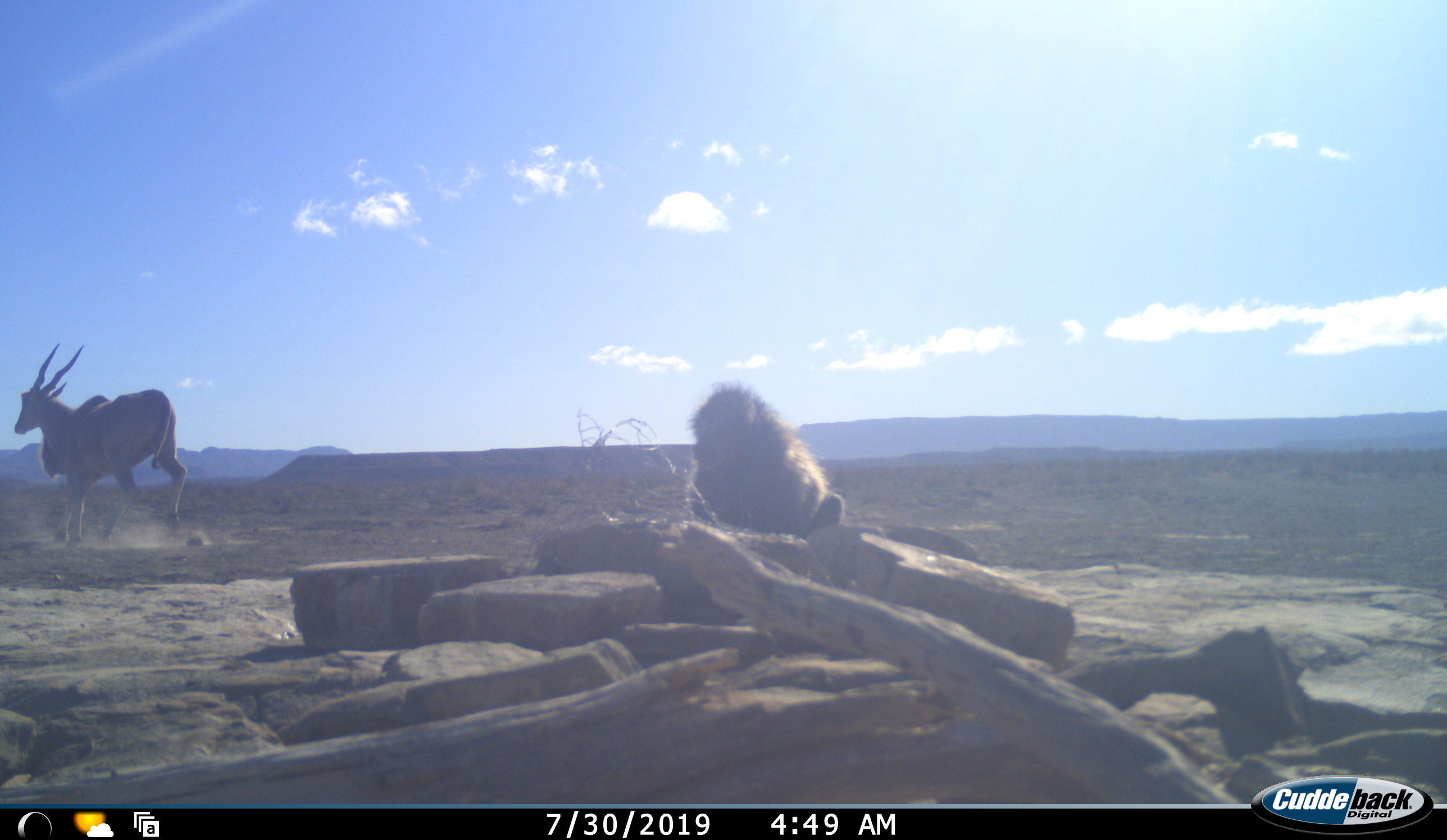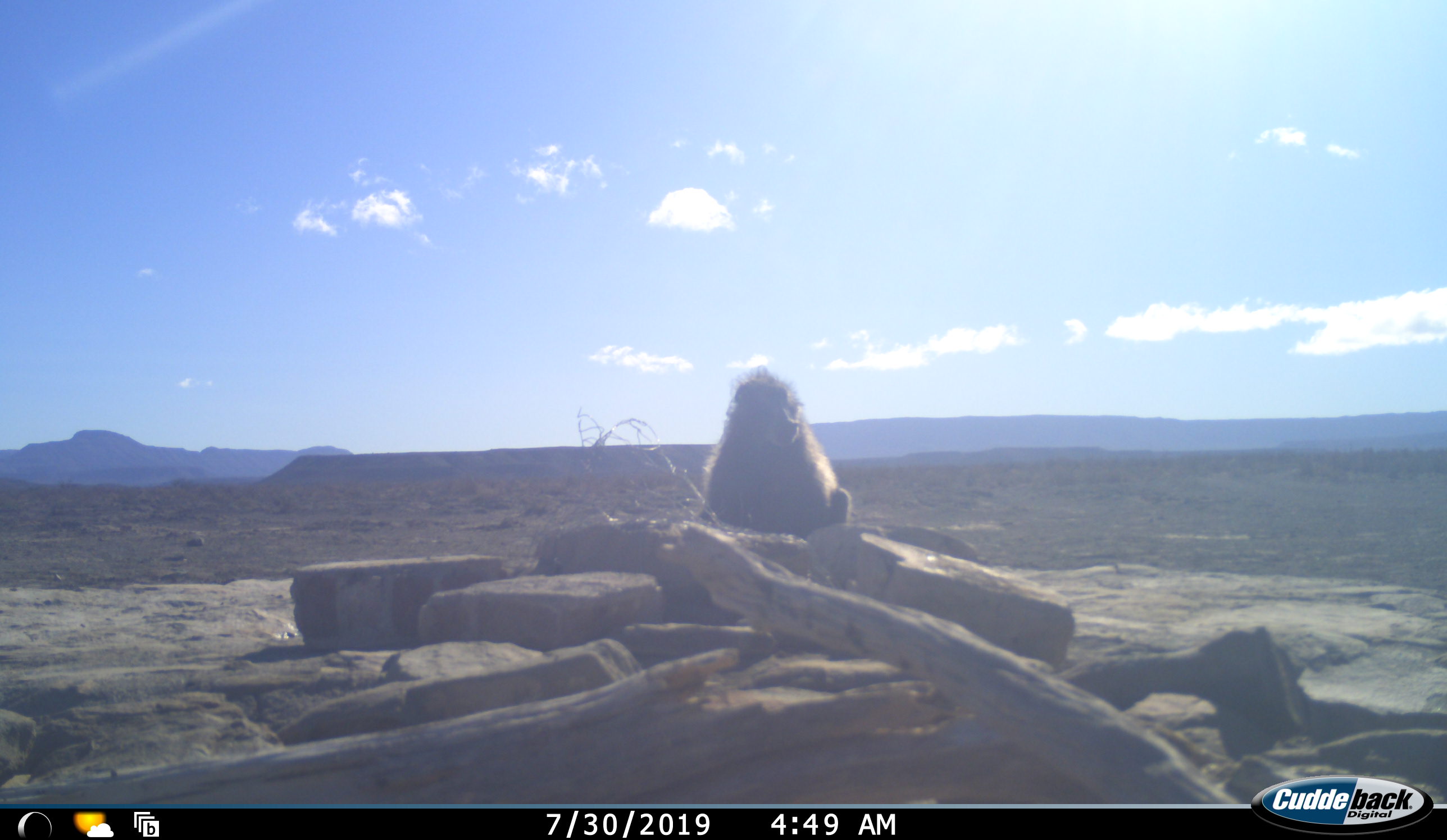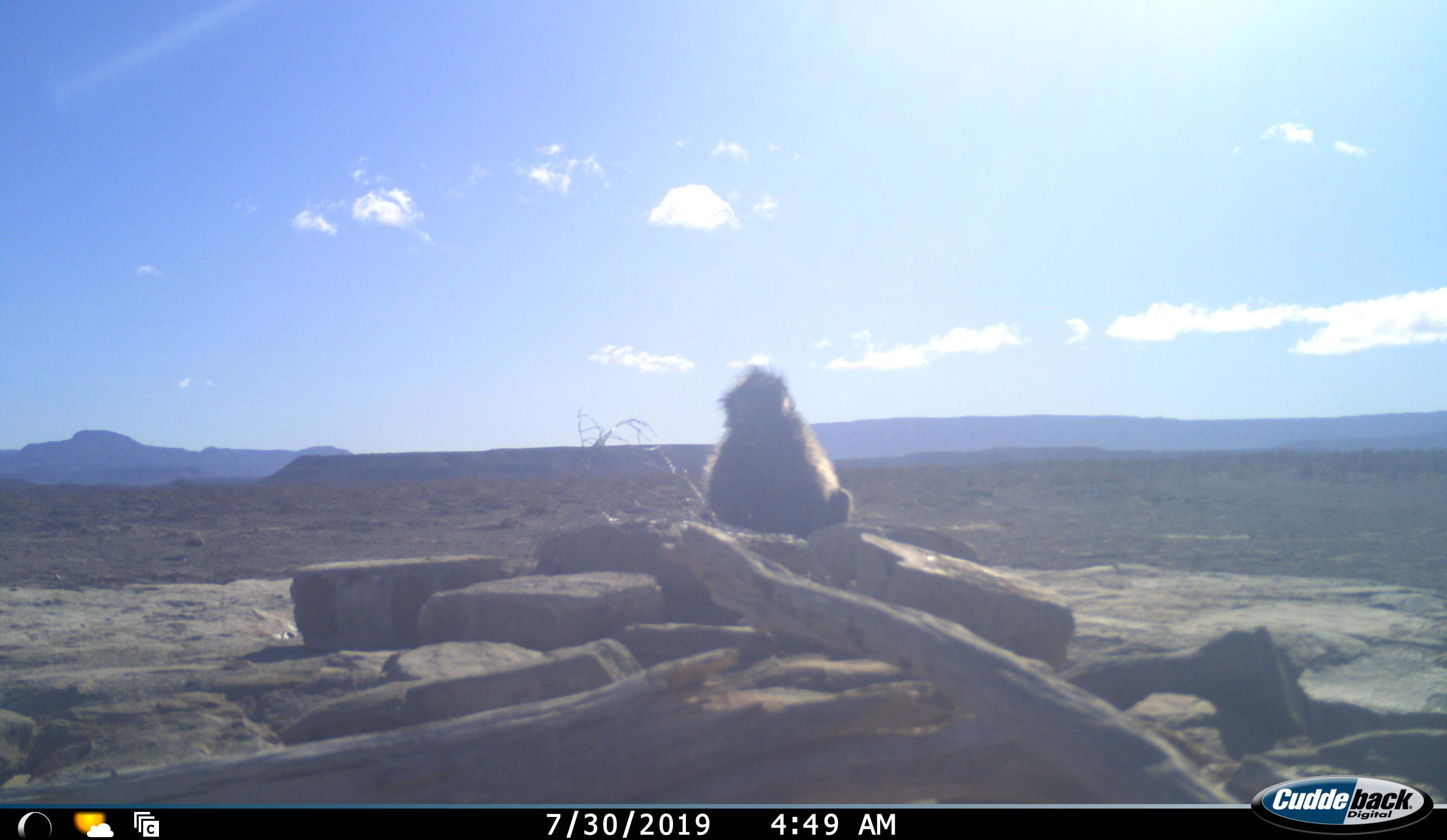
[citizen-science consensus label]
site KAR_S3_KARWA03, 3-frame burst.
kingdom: Animalia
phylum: Chordata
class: Mammalia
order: Primates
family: Cercopithecidae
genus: Papio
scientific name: Papio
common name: baboon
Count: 1.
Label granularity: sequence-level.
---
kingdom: Animalia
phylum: Chordata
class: Mammalia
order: Artiodactyla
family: Bovidae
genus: Tragelaphus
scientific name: Tragelaphus oryx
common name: eland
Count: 1.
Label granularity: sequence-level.